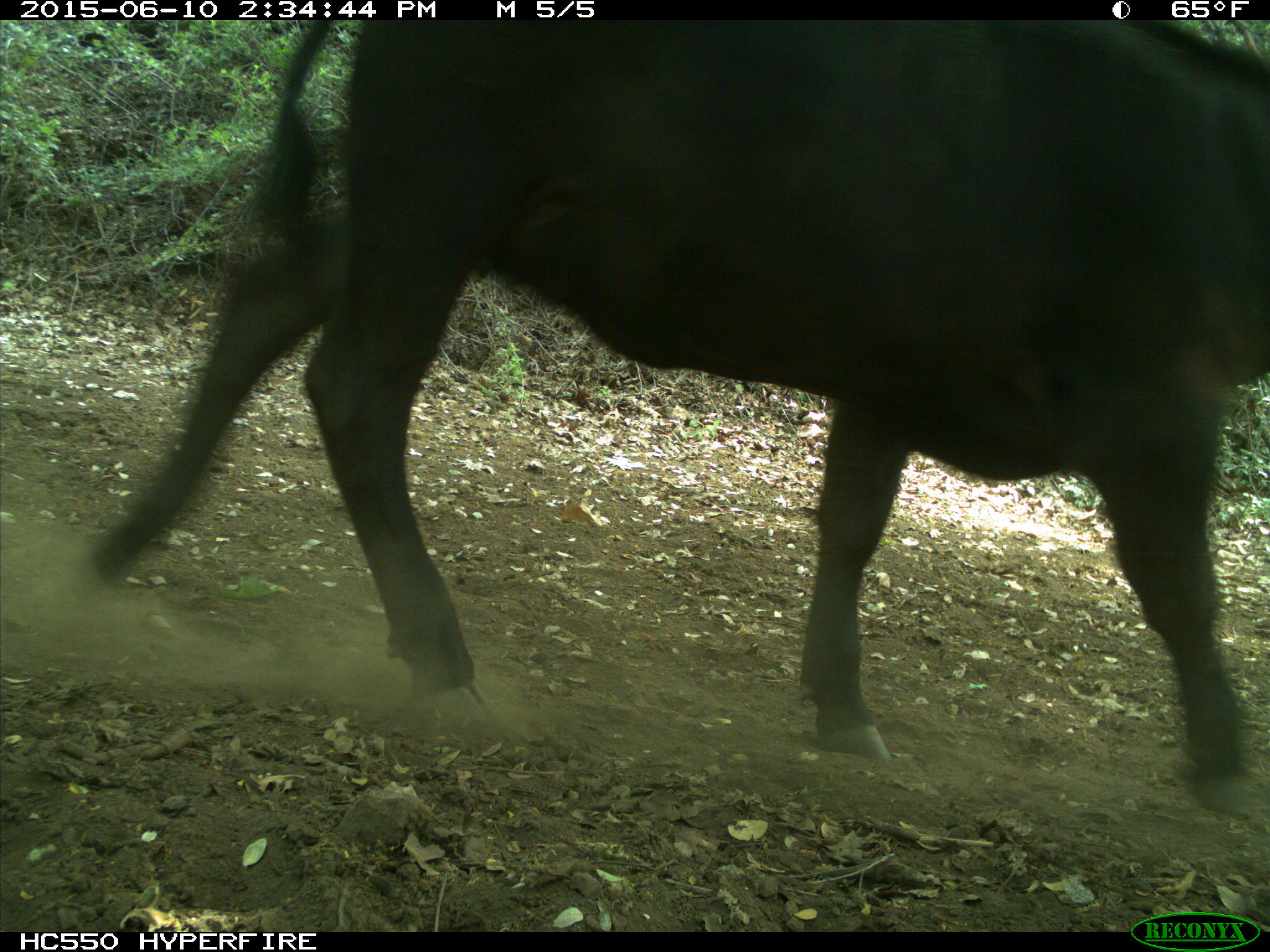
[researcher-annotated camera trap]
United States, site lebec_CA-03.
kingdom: Animalia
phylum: Chordata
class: Mammalia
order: Artiodactyla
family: Bovidae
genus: Bos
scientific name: Bos taurus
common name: domestic cow